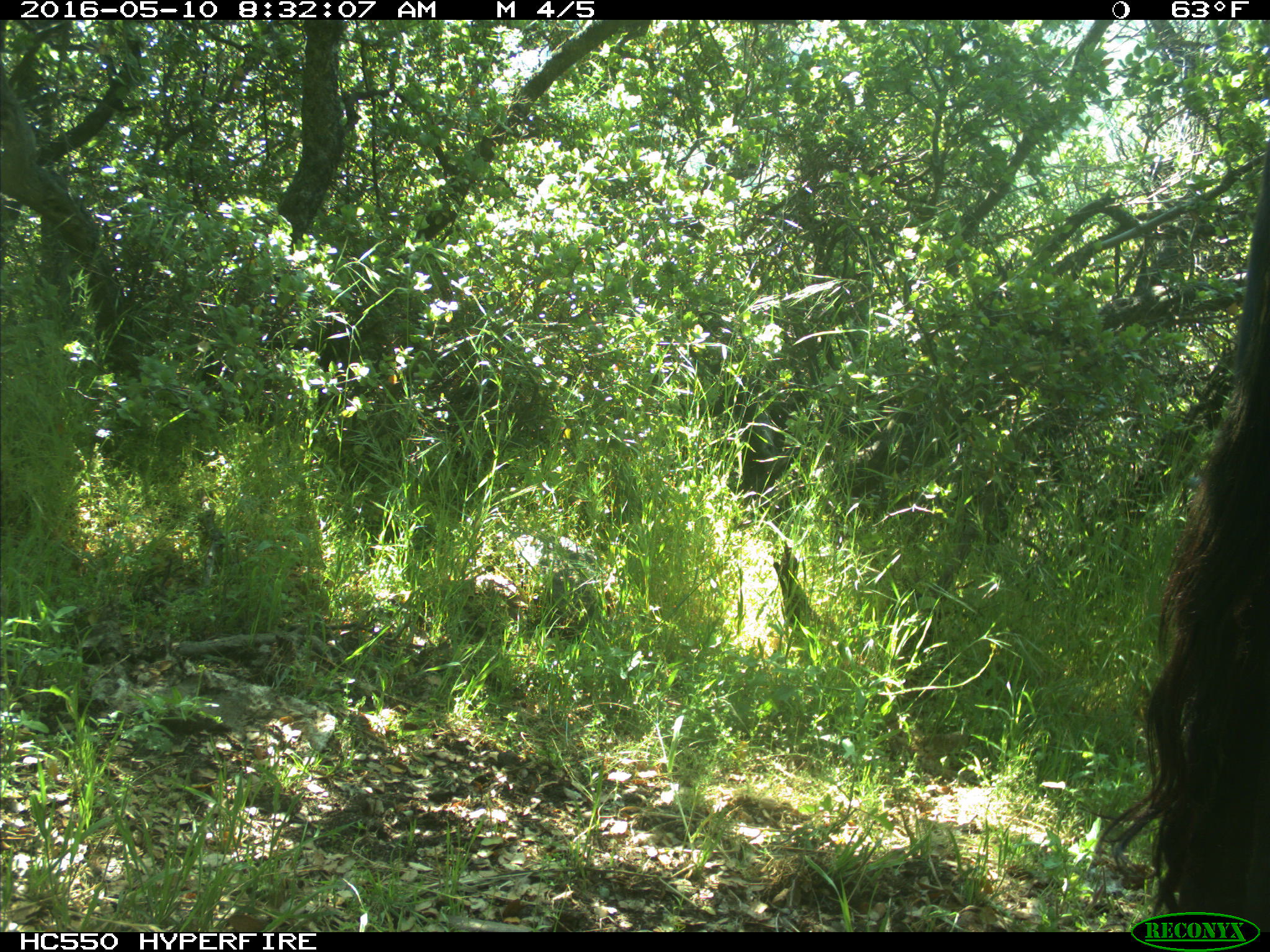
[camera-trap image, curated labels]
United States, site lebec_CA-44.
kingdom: Animalia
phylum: Chordata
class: Mammalia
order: Artiodactyla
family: Bovidae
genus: Bos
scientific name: Bos taurus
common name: domestic cow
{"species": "Bos taurus (domestic cow)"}